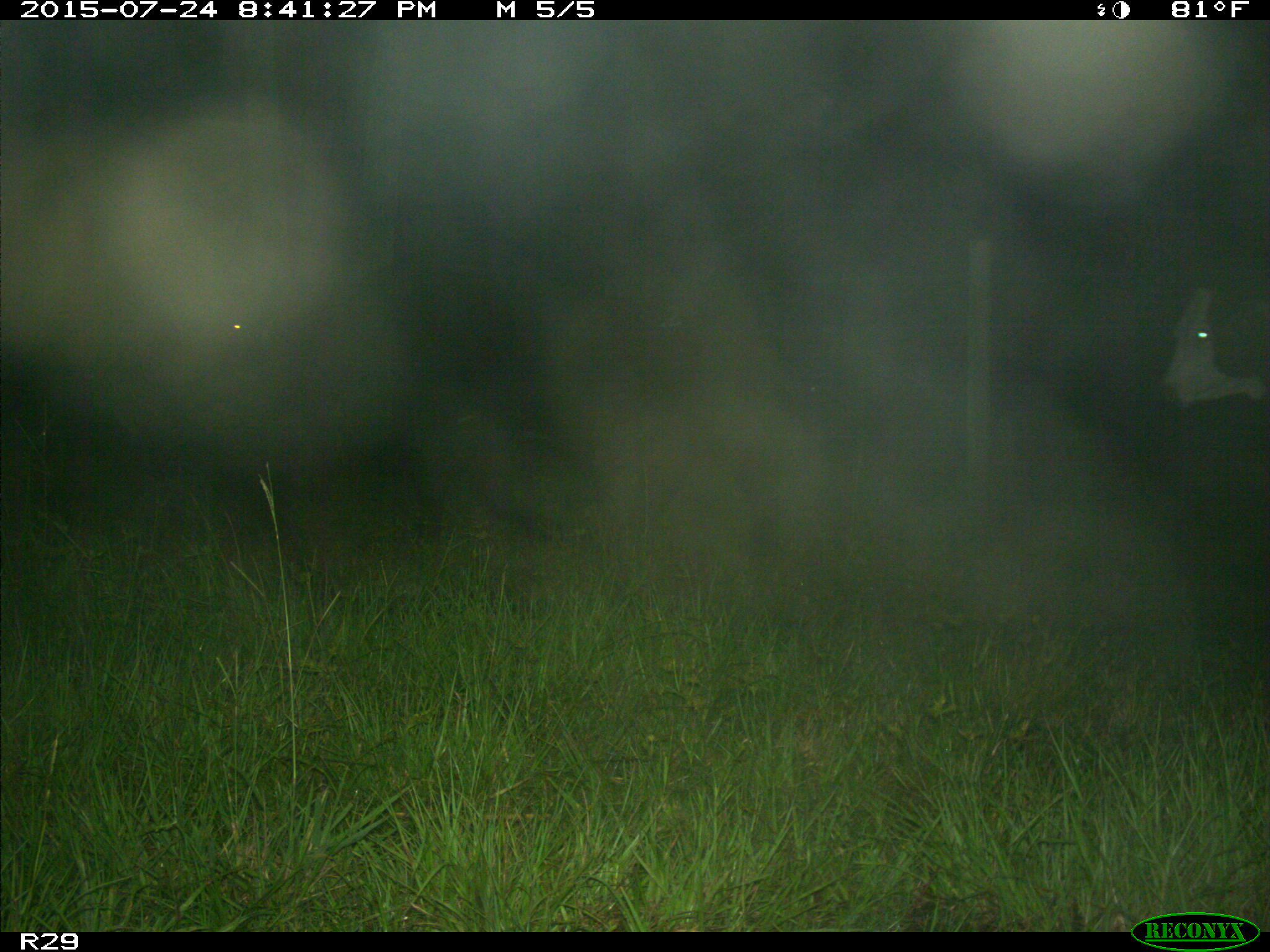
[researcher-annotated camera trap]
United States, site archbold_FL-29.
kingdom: Animalia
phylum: Chordata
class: Mammalia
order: Artiodactyla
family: Bovidae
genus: Bos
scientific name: Bos taurus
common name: domestic cow